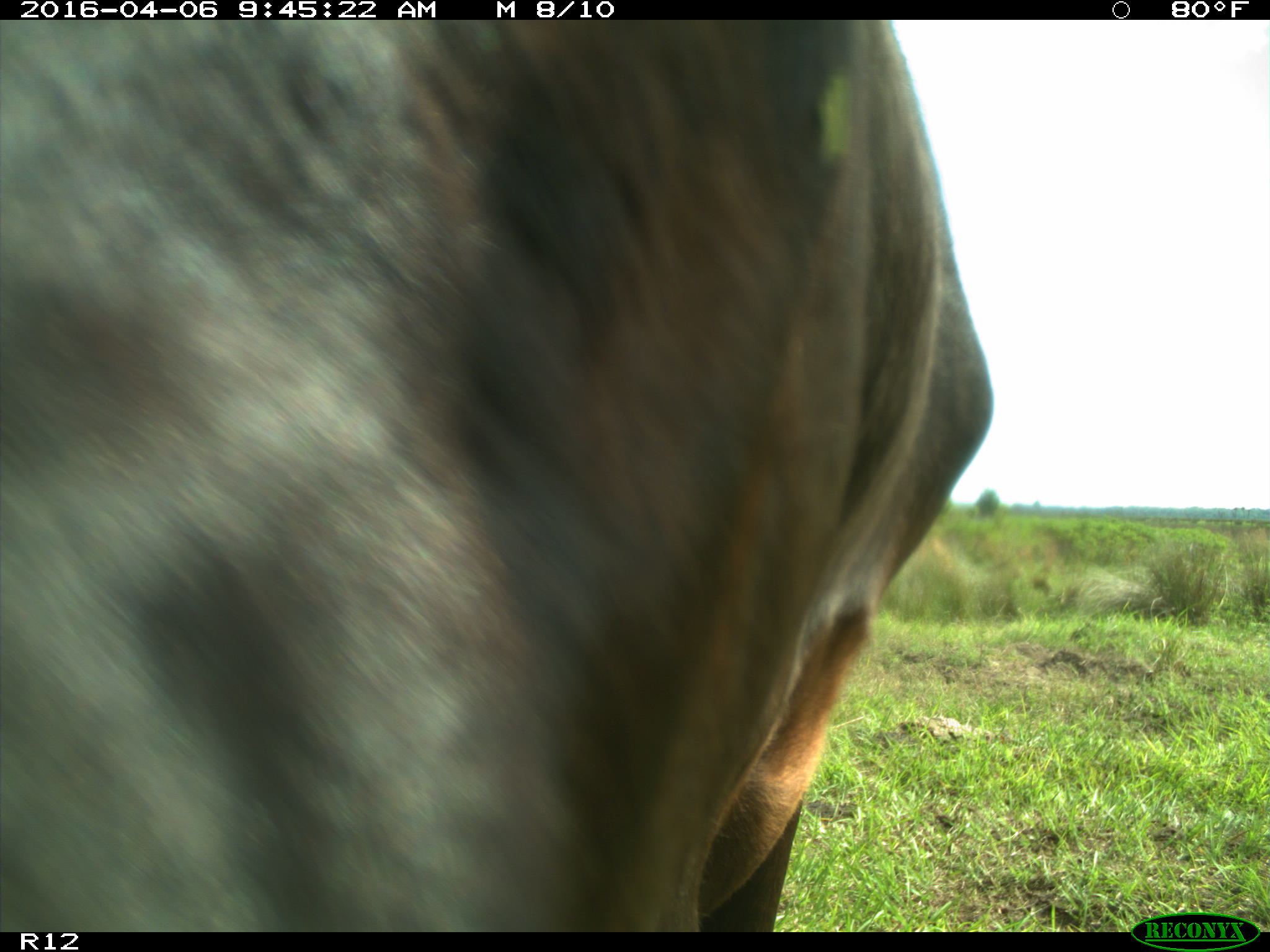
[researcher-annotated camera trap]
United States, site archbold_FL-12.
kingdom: Animalia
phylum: Chordata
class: Mammalia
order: Artiodactyla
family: Bovidae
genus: Bos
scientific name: Bos taurus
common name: domestic cow